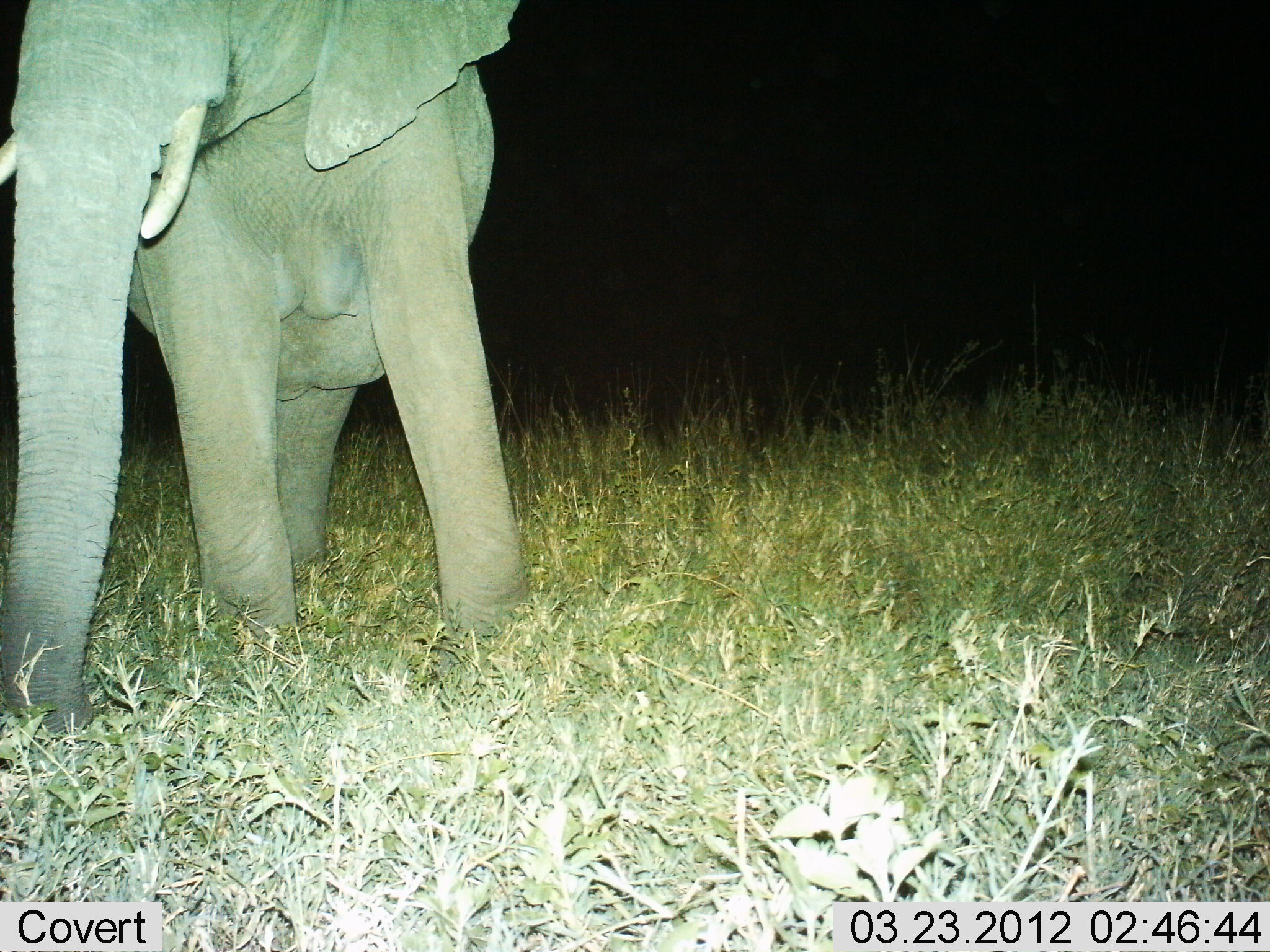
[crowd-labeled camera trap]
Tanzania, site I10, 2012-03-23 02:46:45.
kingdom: Animalia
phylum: Chordata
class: Mammalia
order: Proboscidea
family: Elephantidae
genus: Loxodonta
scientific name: Loxodonta africana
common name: african bush elephant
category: elephant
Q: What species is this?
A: Elephant (african bush elephant) (Loxodonta africana).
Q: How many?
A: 1.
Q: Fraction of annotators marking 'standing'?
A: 79%.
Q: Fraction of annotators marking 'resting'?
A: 0%.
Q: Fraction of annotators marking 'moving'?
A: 16%.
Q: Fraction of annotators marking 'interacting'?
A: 0%.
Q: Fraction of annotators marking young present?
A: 0%.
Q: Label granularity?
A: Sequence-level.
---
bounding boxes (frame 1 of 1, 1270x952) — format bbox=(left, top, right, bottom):
animal: bbox=(1, 0, 530, 751)